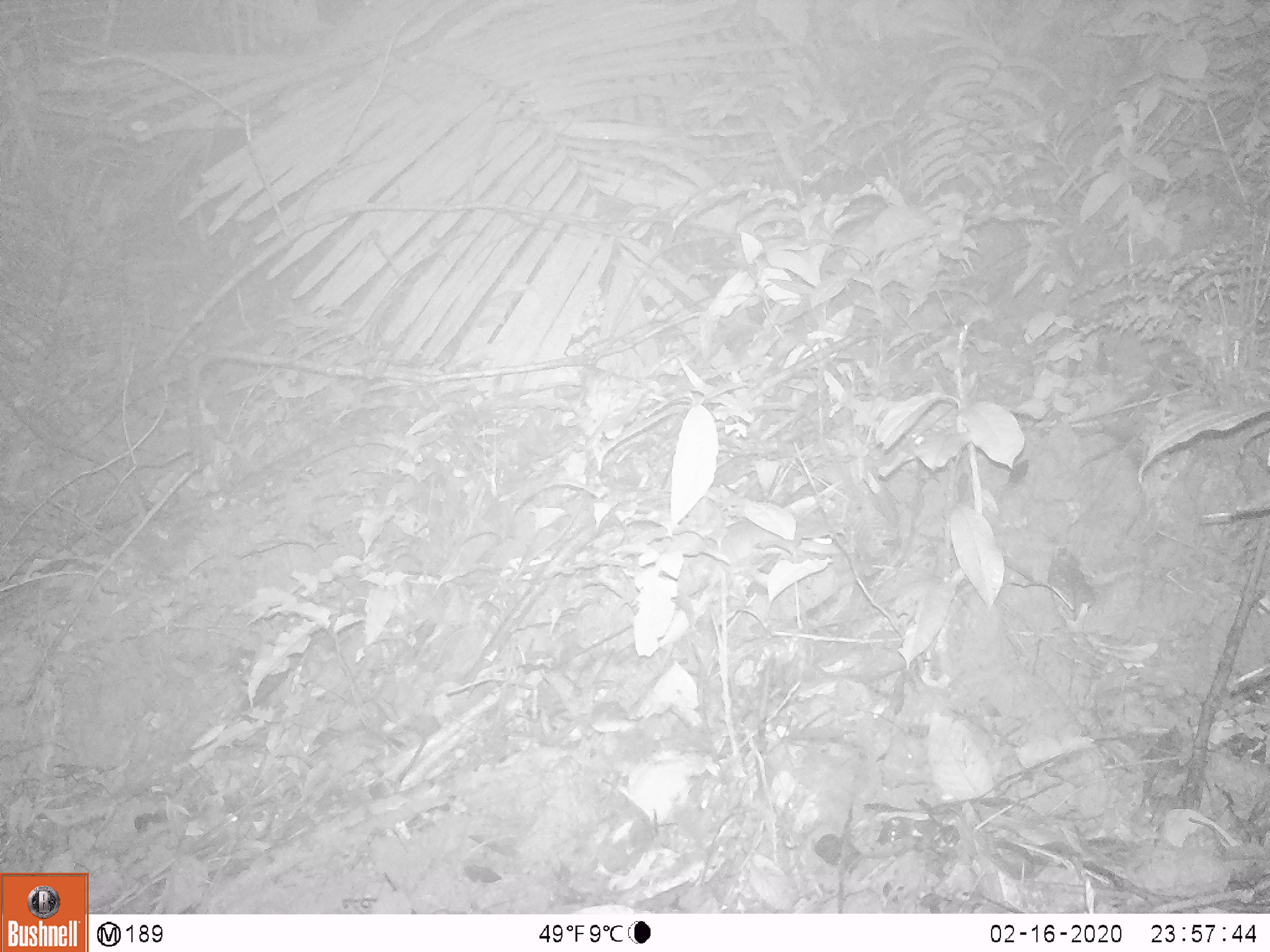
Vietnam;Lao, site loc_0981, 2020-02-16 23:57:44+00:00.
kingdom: Animalia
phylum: Chordata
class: Mammalia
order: Rodentia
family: Muridae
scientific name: Muridae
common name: old-world mice and rats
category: unidentified murid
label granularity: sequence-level